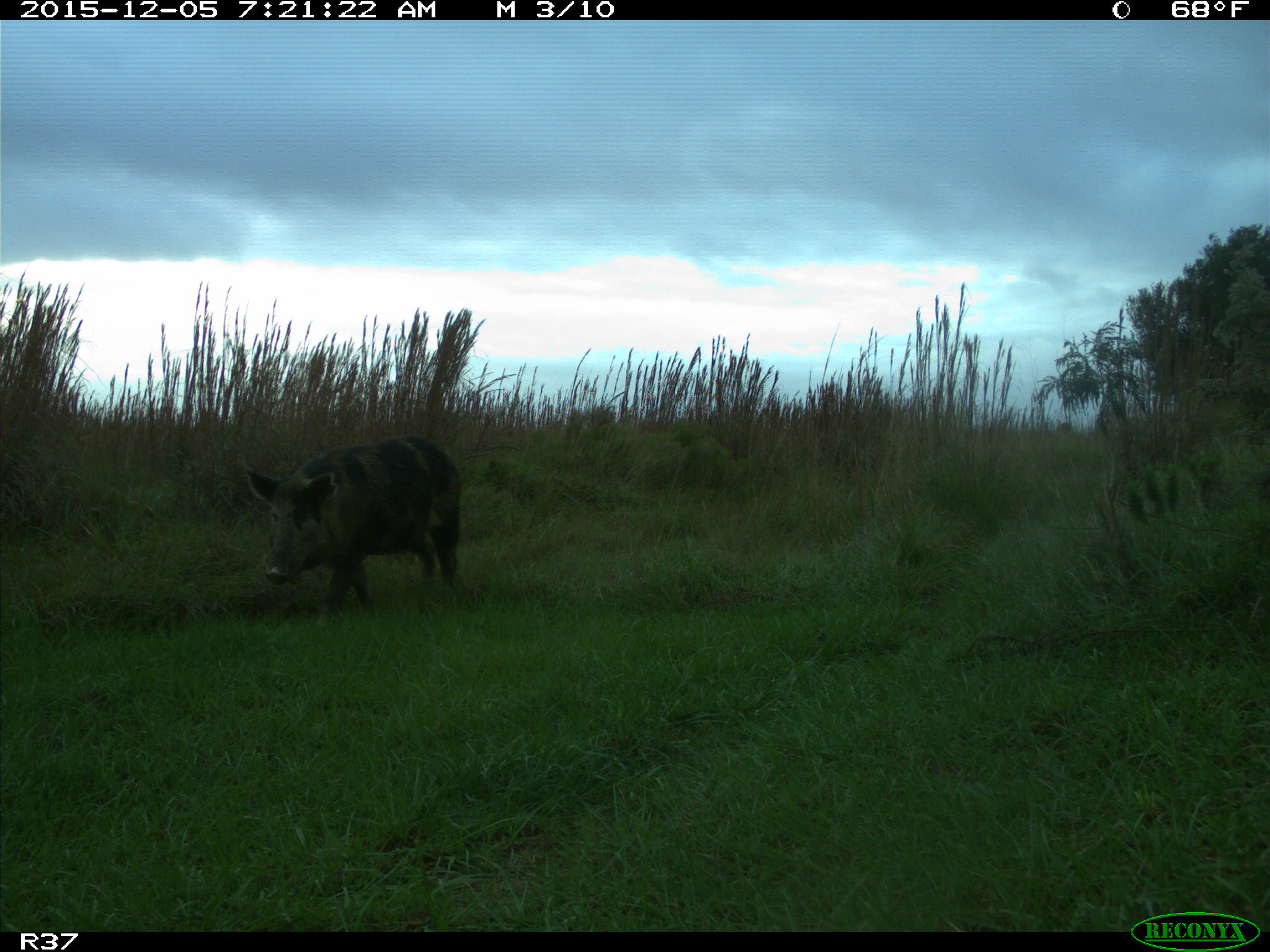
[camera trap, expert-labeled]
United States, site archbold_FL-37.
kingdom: Animalia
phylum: Chordata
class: Mammalia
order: Artiodactyla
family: Suidae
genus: Sus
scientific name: Sus scrofa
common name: wild boar